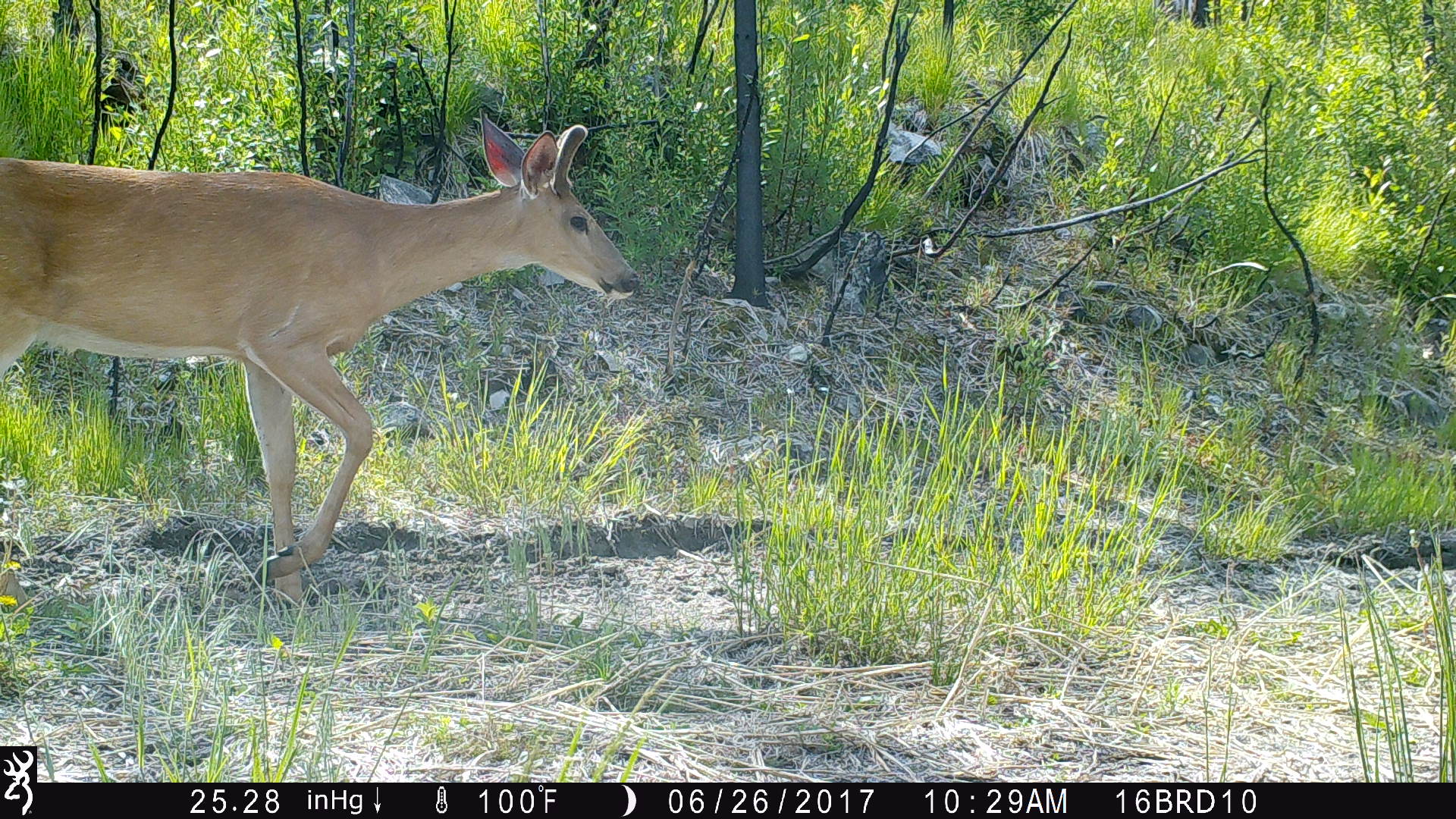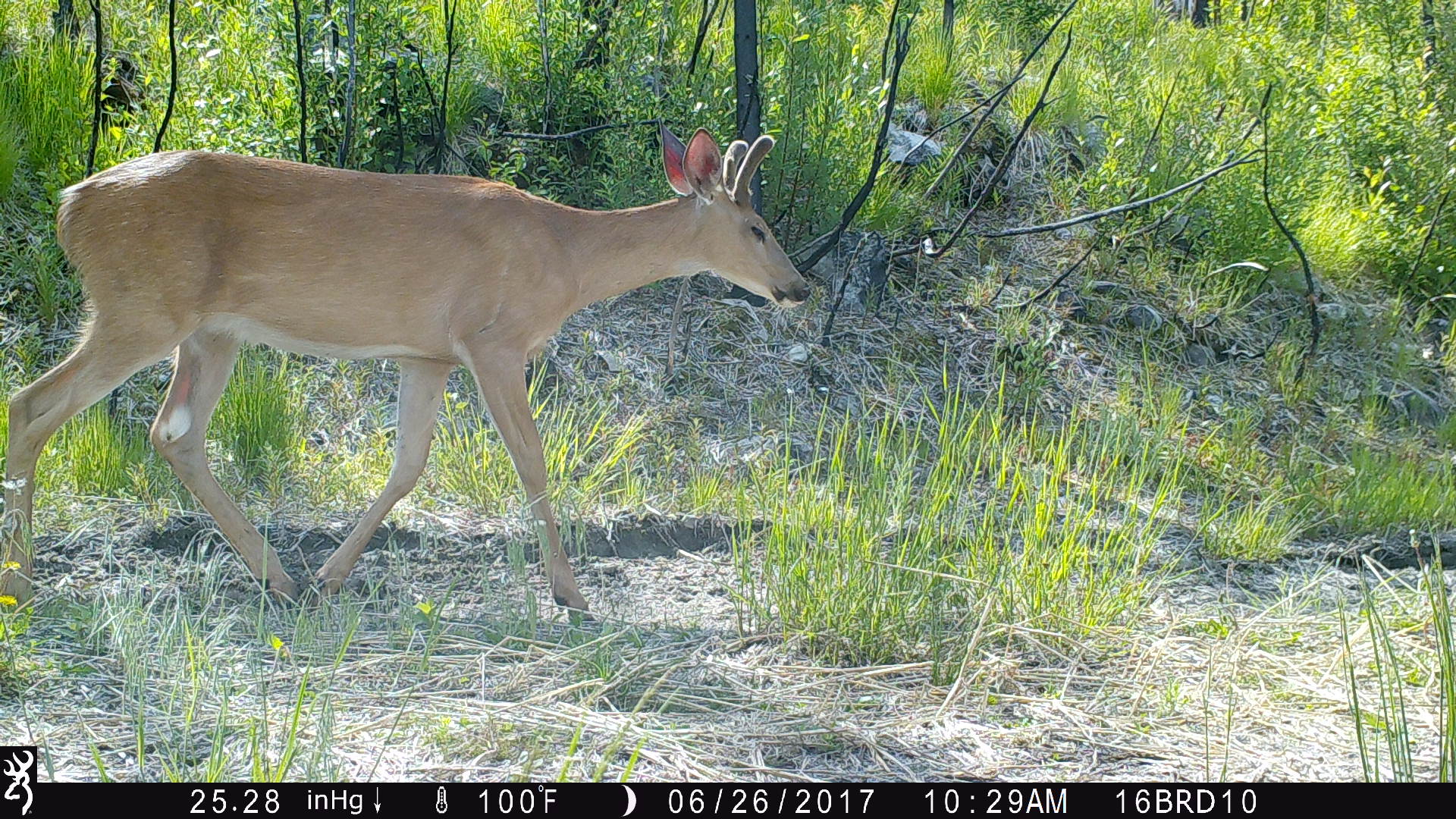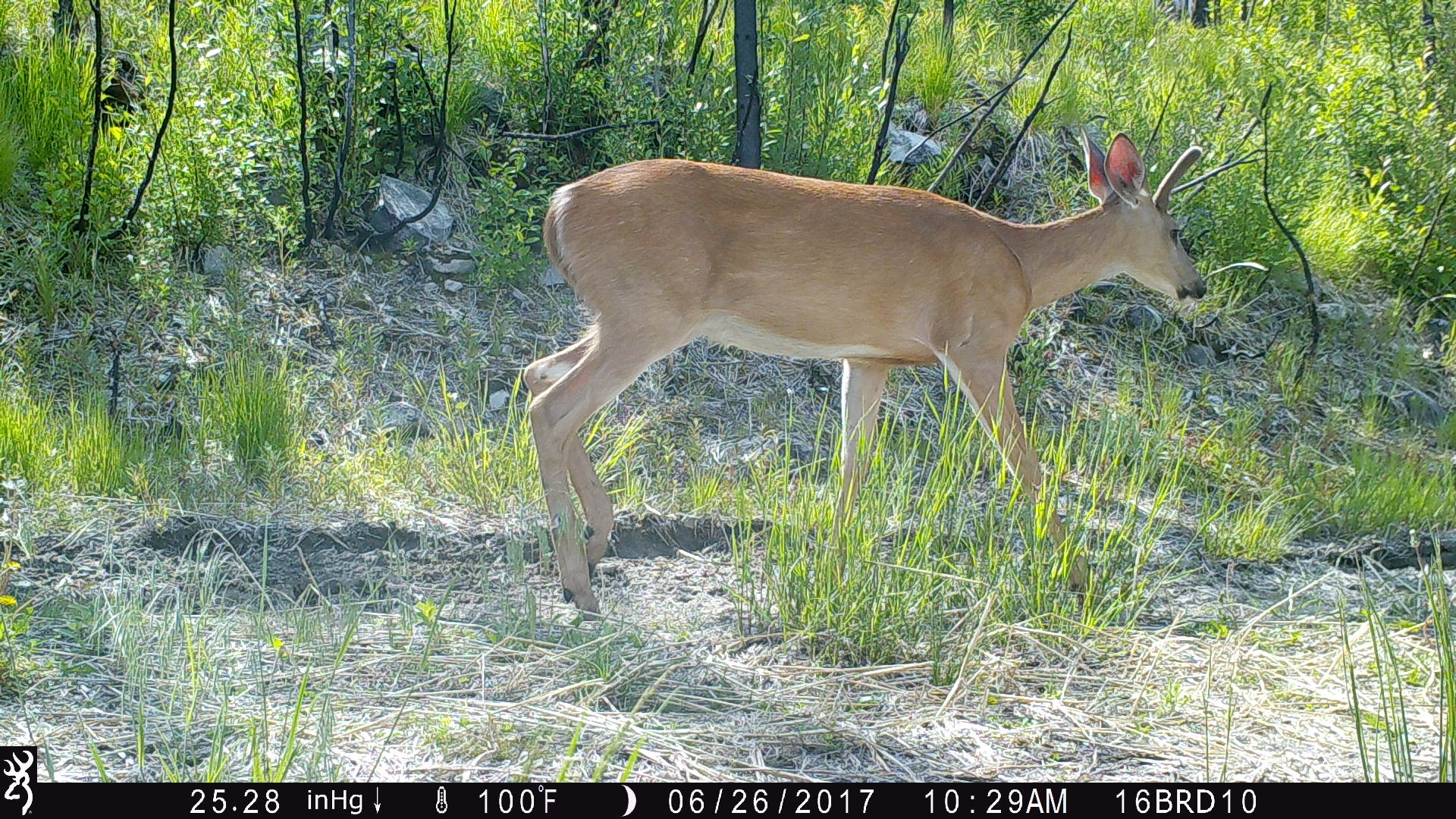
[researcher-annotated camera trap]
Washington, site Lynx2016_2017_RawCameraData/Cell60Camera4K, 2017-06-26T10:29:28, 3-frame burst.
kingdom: Animalia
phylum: Chordata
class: Mammalia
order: Artiodactyla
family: Cervidae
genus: Odocoileus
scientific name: Odocoileus virginianus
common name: white-tailed deer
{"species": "Odocoileus virginianus (white-tailed deer)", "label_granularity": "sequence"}